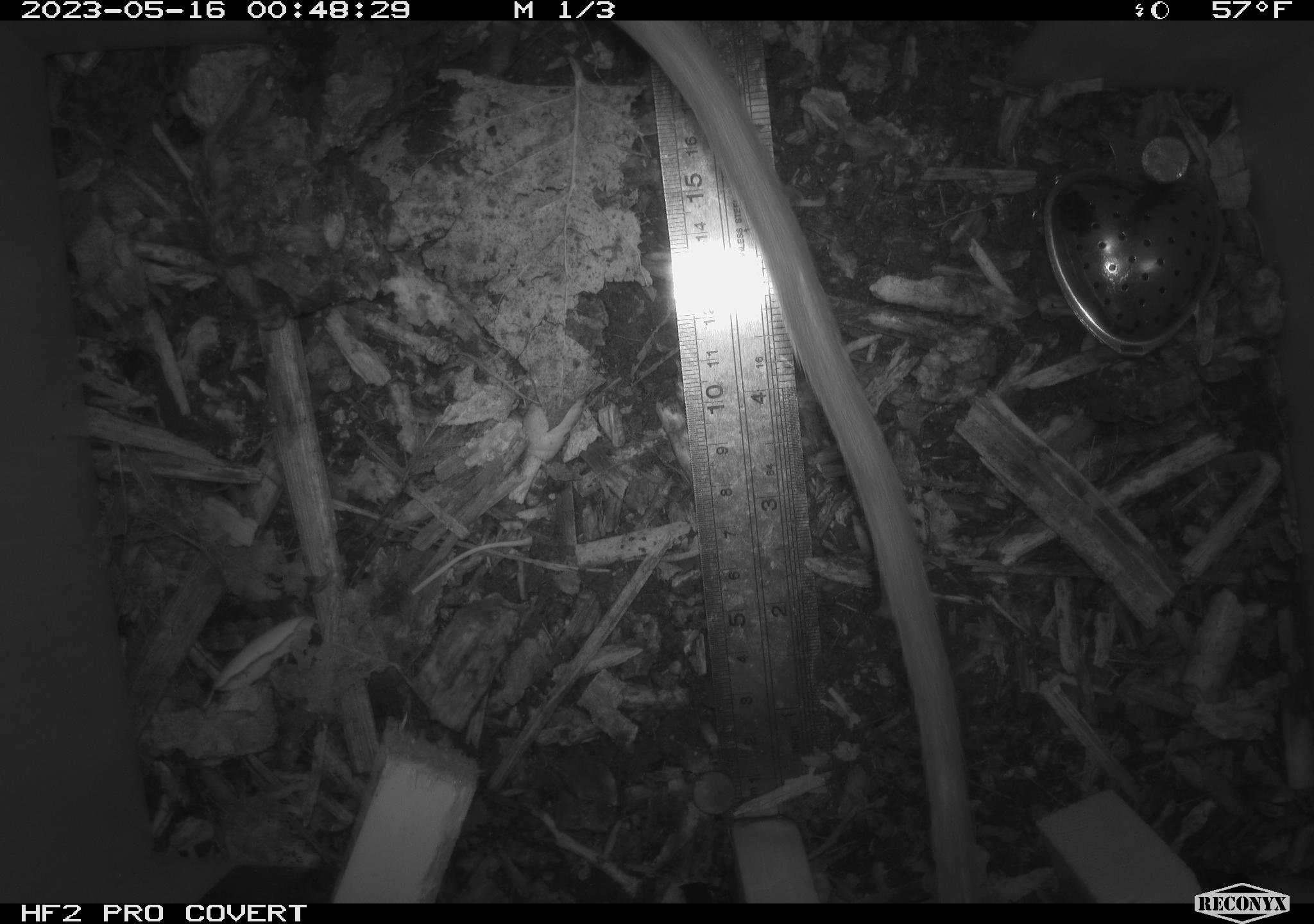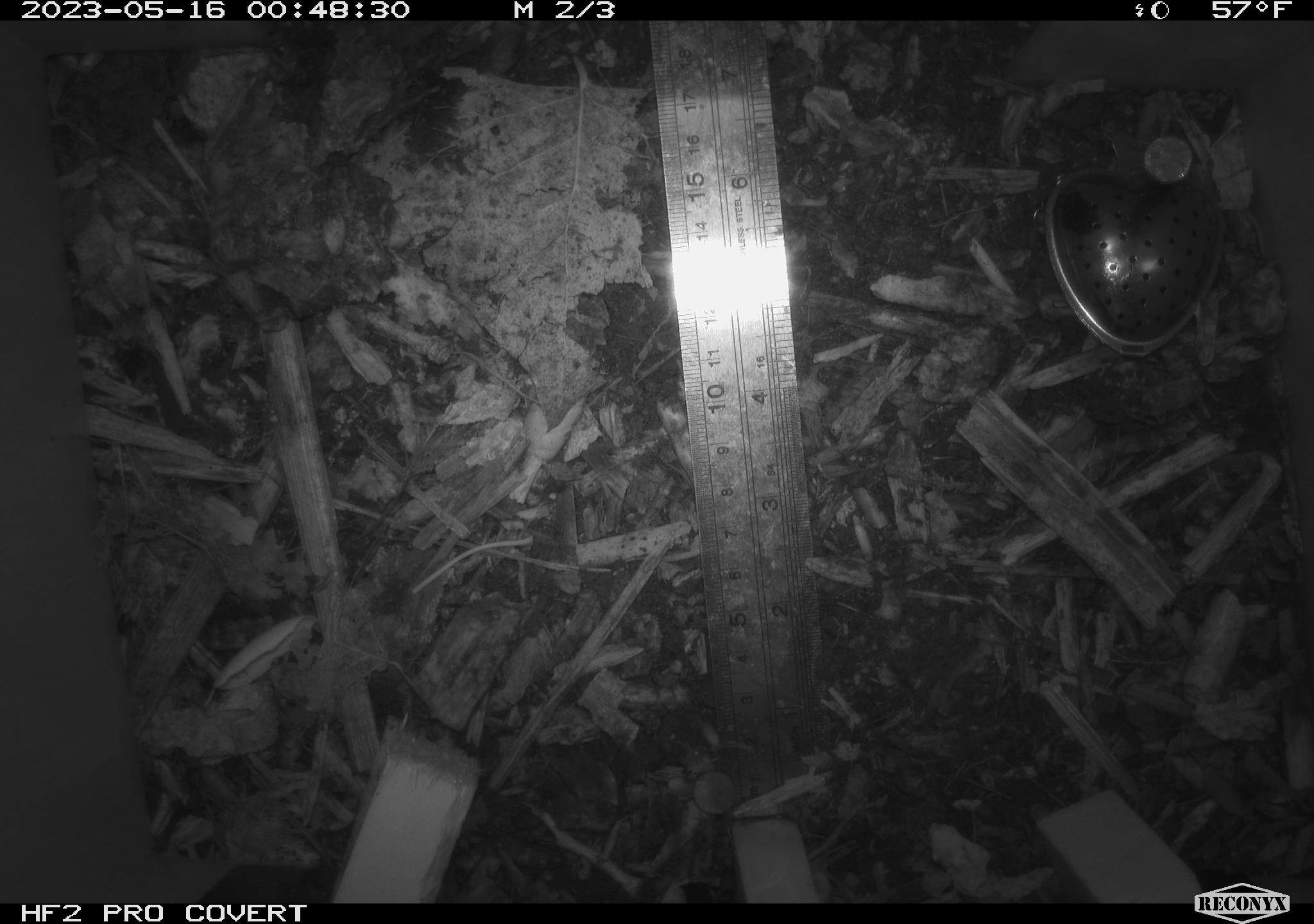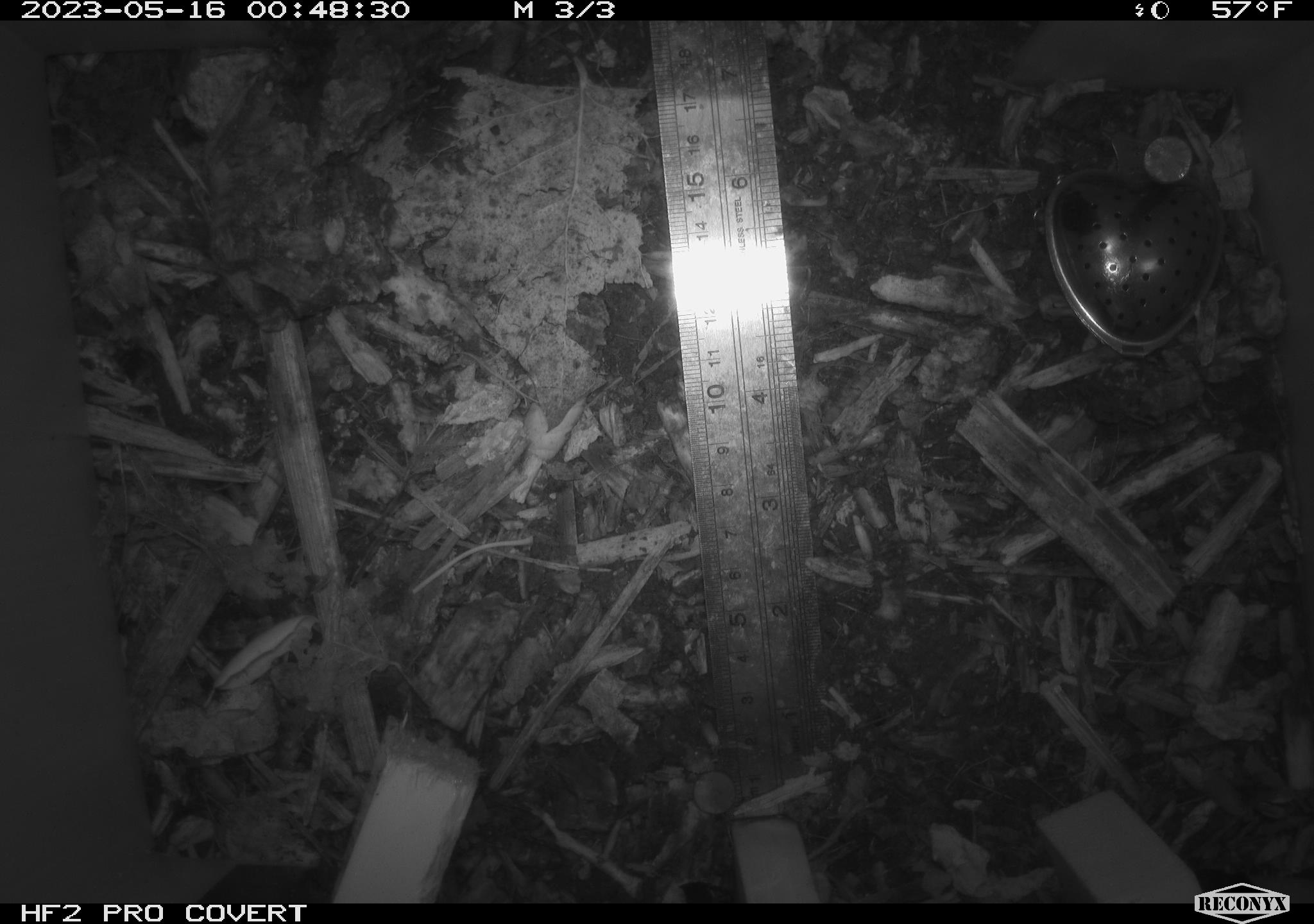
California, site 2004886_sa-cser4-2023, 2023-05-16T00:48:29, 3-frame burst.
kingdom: Animalia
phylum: Chordata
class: Mammalia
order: Rodentia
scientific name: Rodentia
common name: woodrat or rat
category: woodrat or rat species